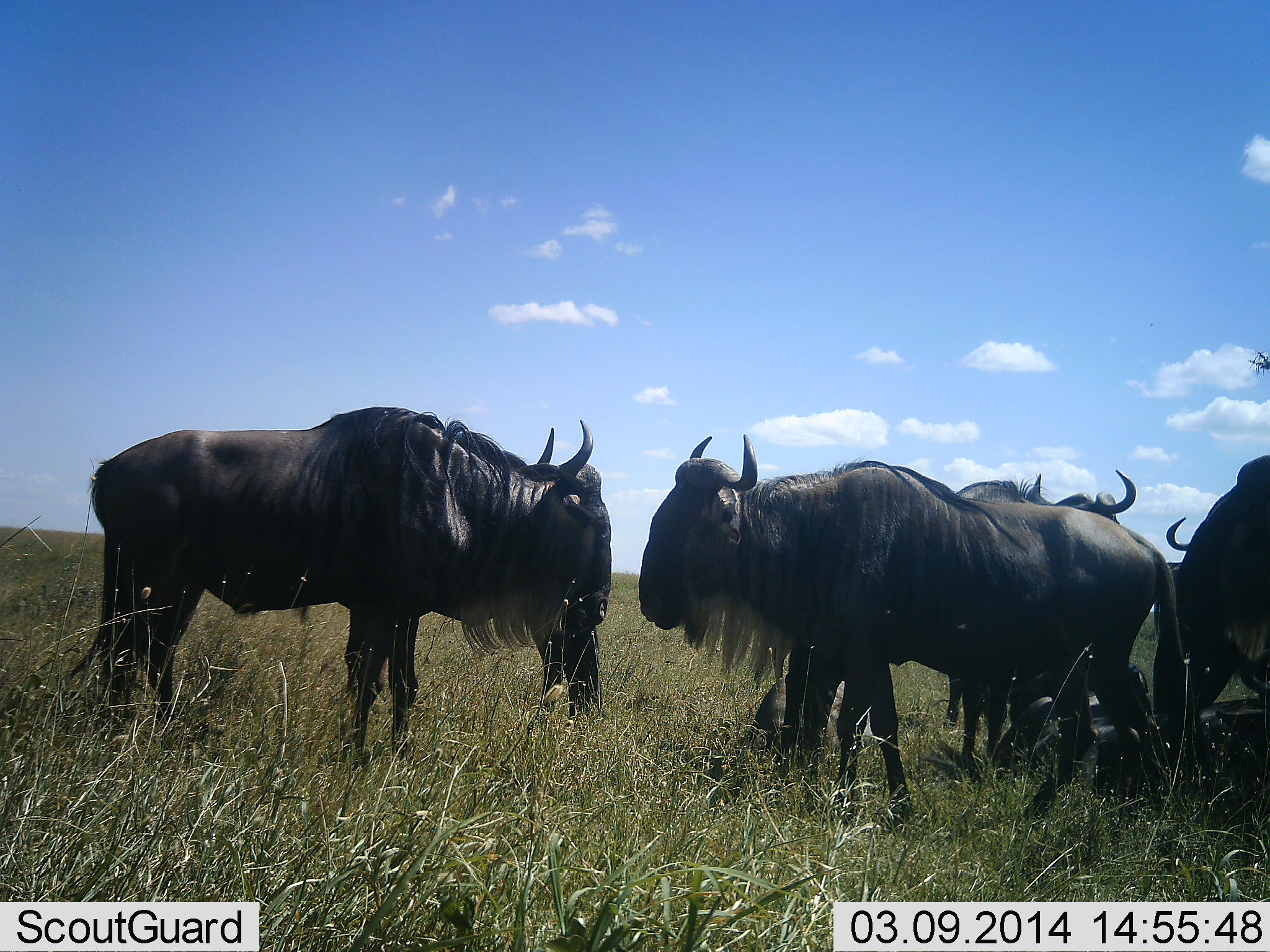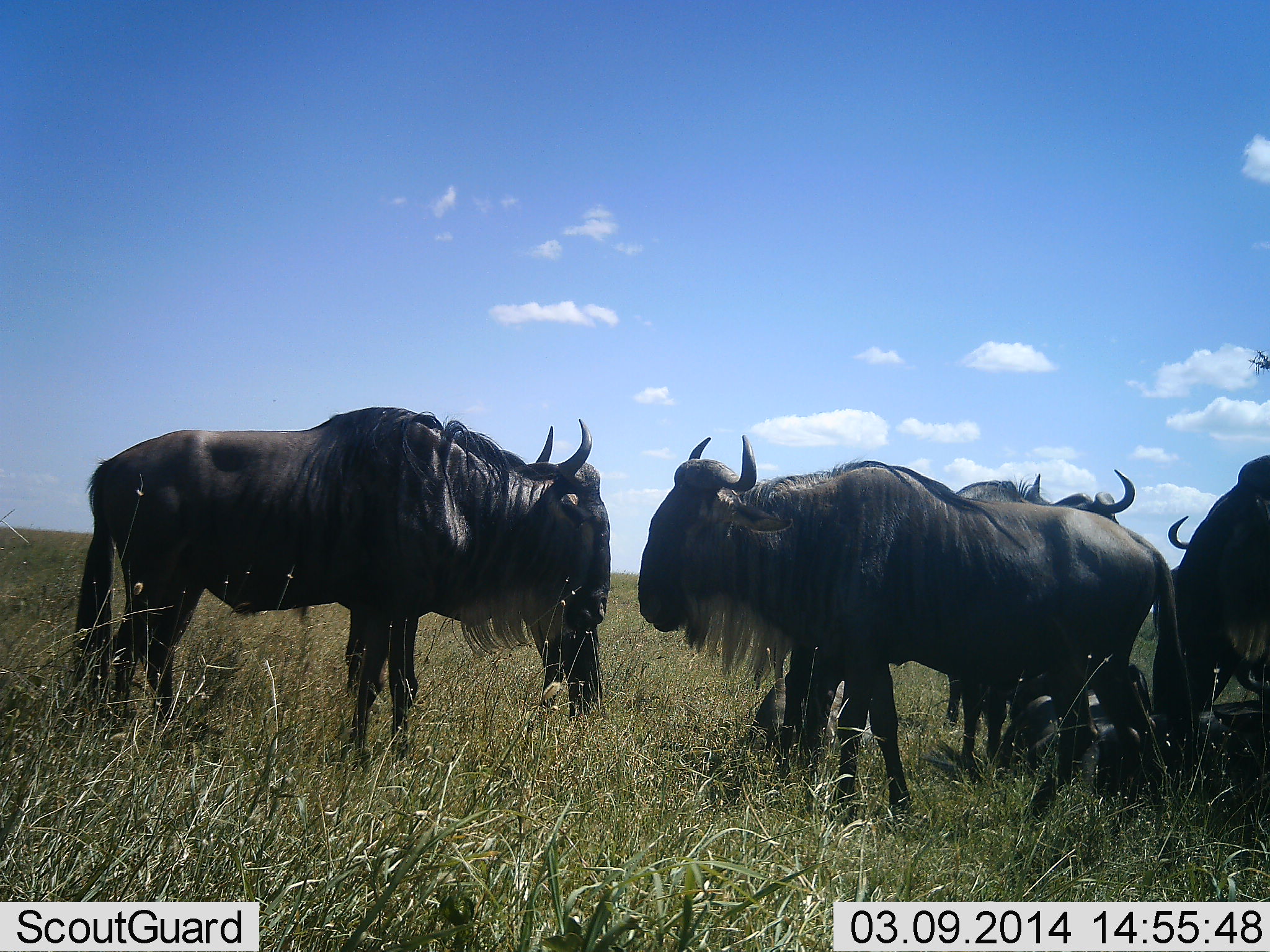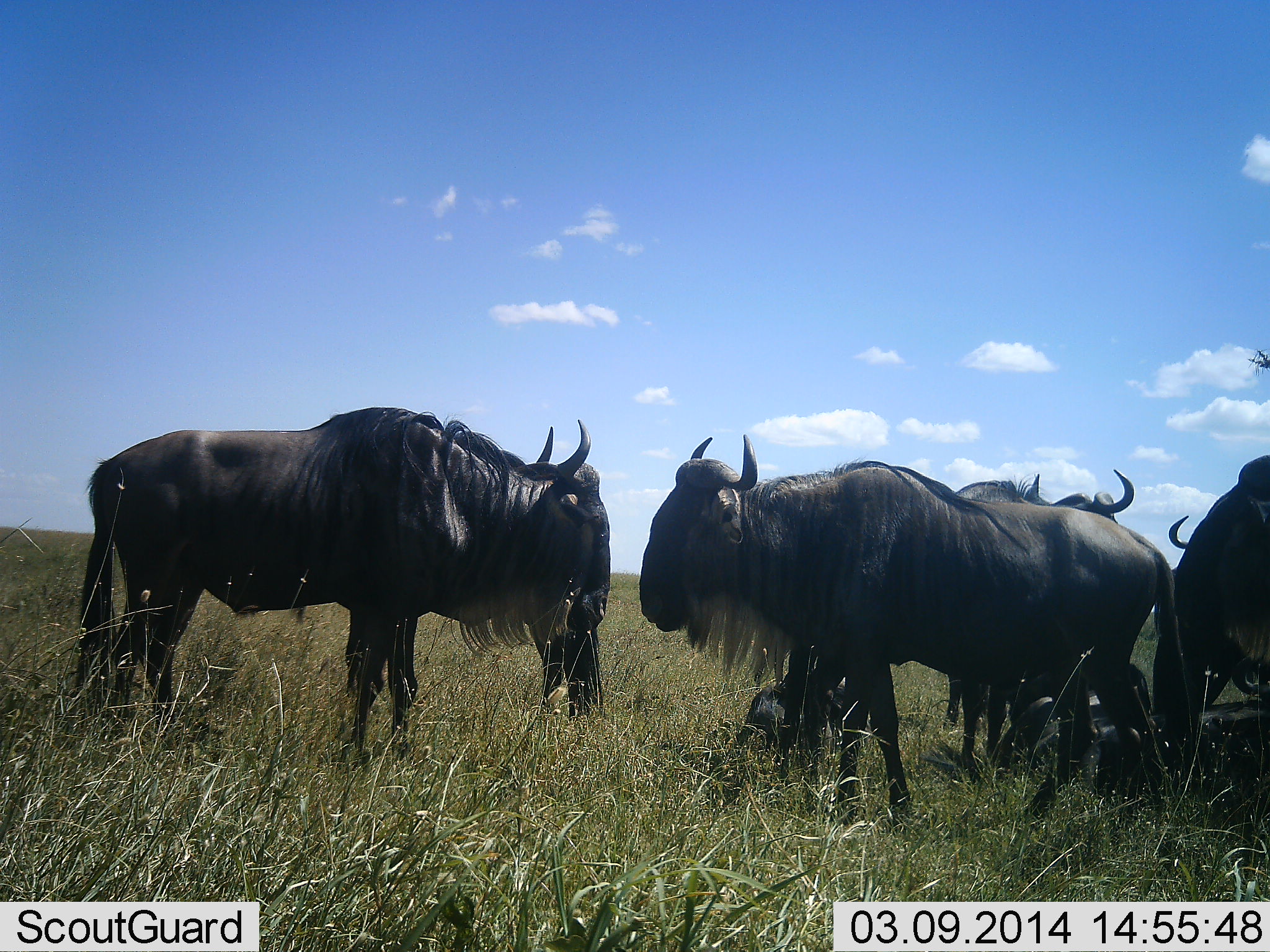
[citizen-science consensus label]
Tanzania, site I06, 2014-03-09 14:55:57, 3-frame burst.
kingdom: Animalia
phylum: Chordata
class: Mammalia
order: Artiodactyla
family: Bovidae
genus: Connochaetes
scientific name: Connochaetes taurinus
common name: blue wildebeest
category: wildebeest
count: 5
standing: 90%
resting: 50%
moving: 0%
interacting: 30%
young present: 10%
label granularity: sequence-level